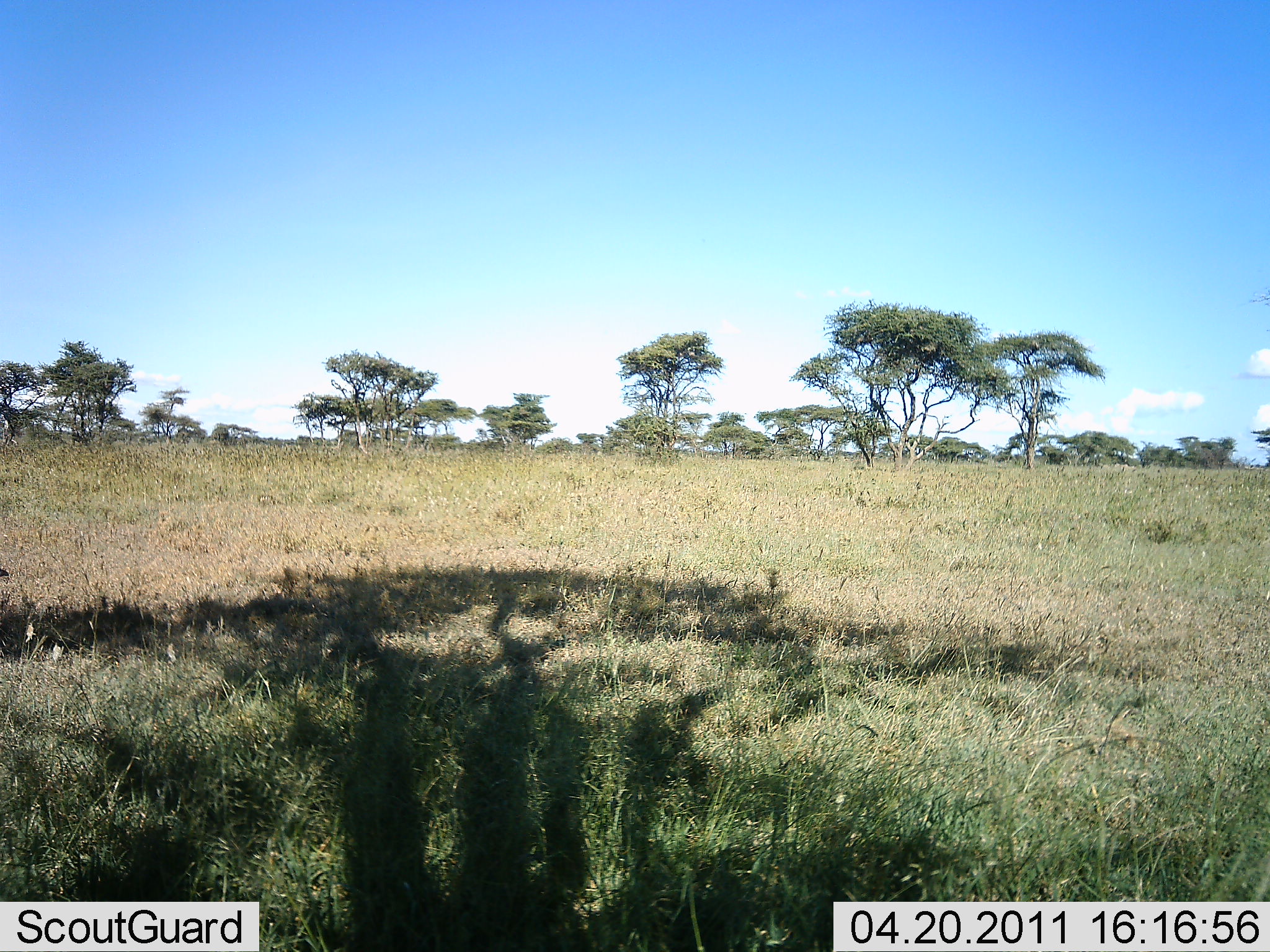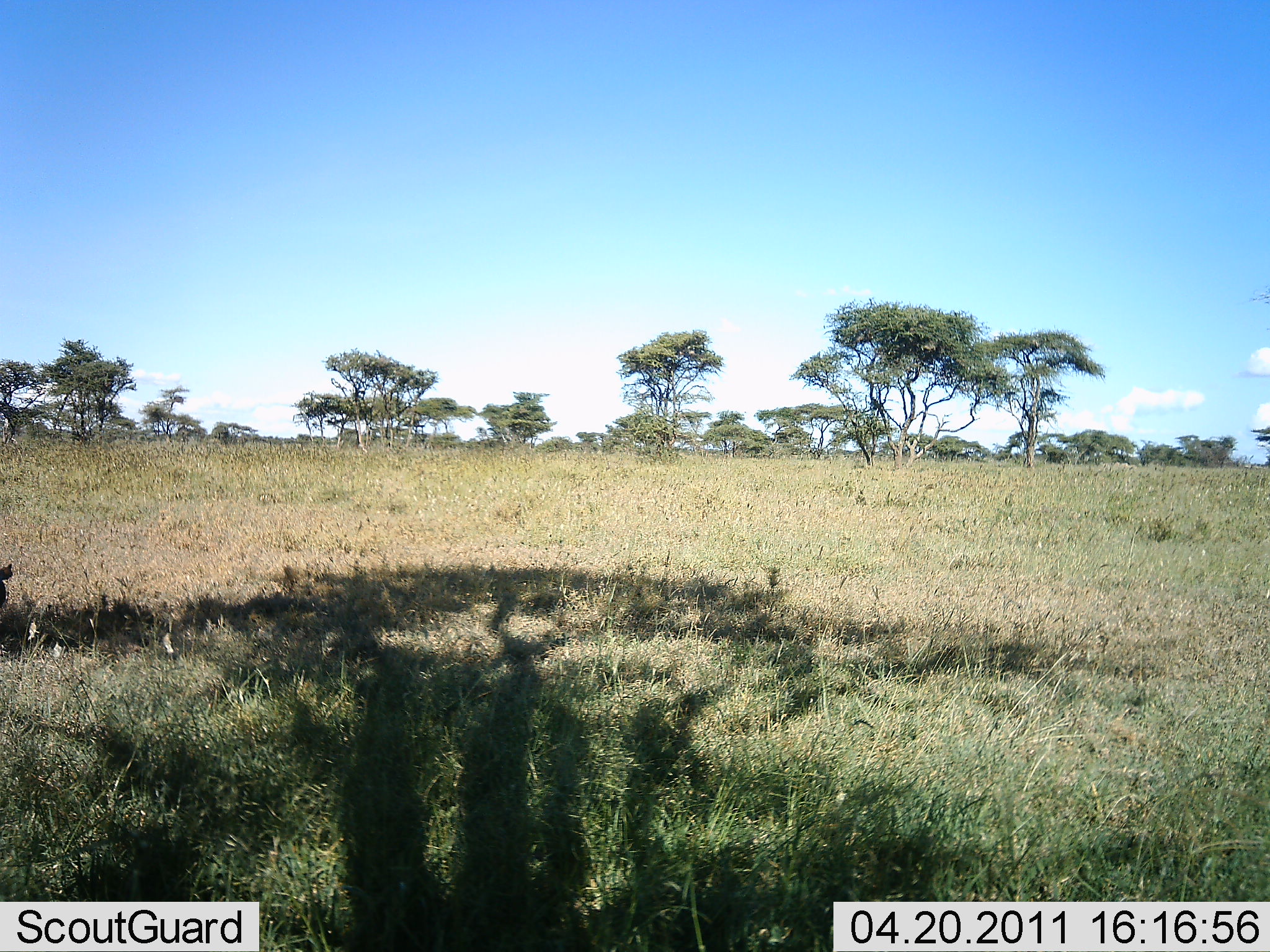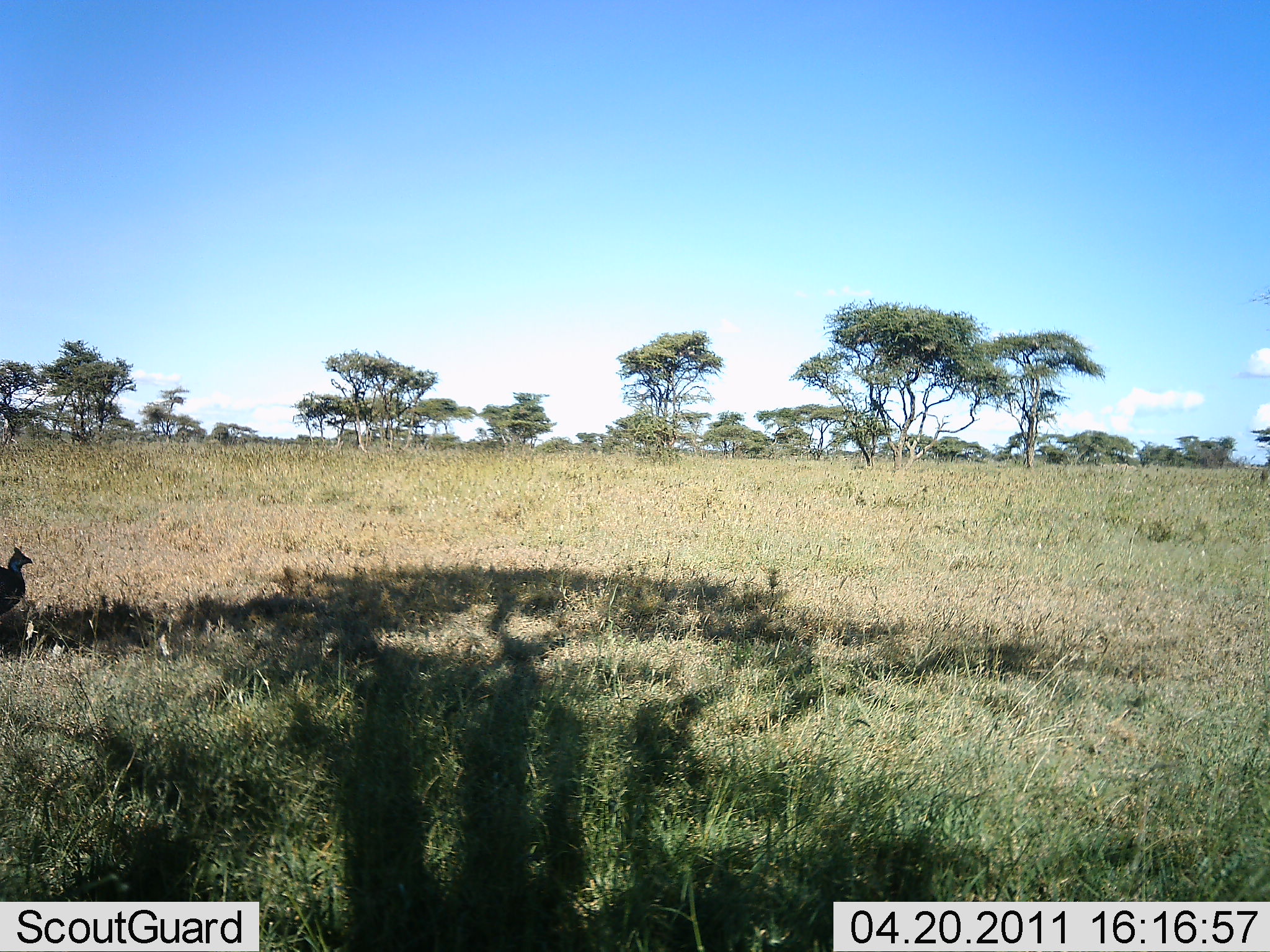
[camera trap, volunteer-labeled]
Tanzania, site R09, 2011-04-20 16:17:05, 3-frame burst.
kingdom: Animalia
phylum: Chordata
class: Aves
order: Galliformes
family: Numididae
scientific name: Numididae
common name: guinea fowl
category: guineafowl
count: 1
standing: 7%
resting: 0%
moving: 93%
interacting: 0%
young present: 0%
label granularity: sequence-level